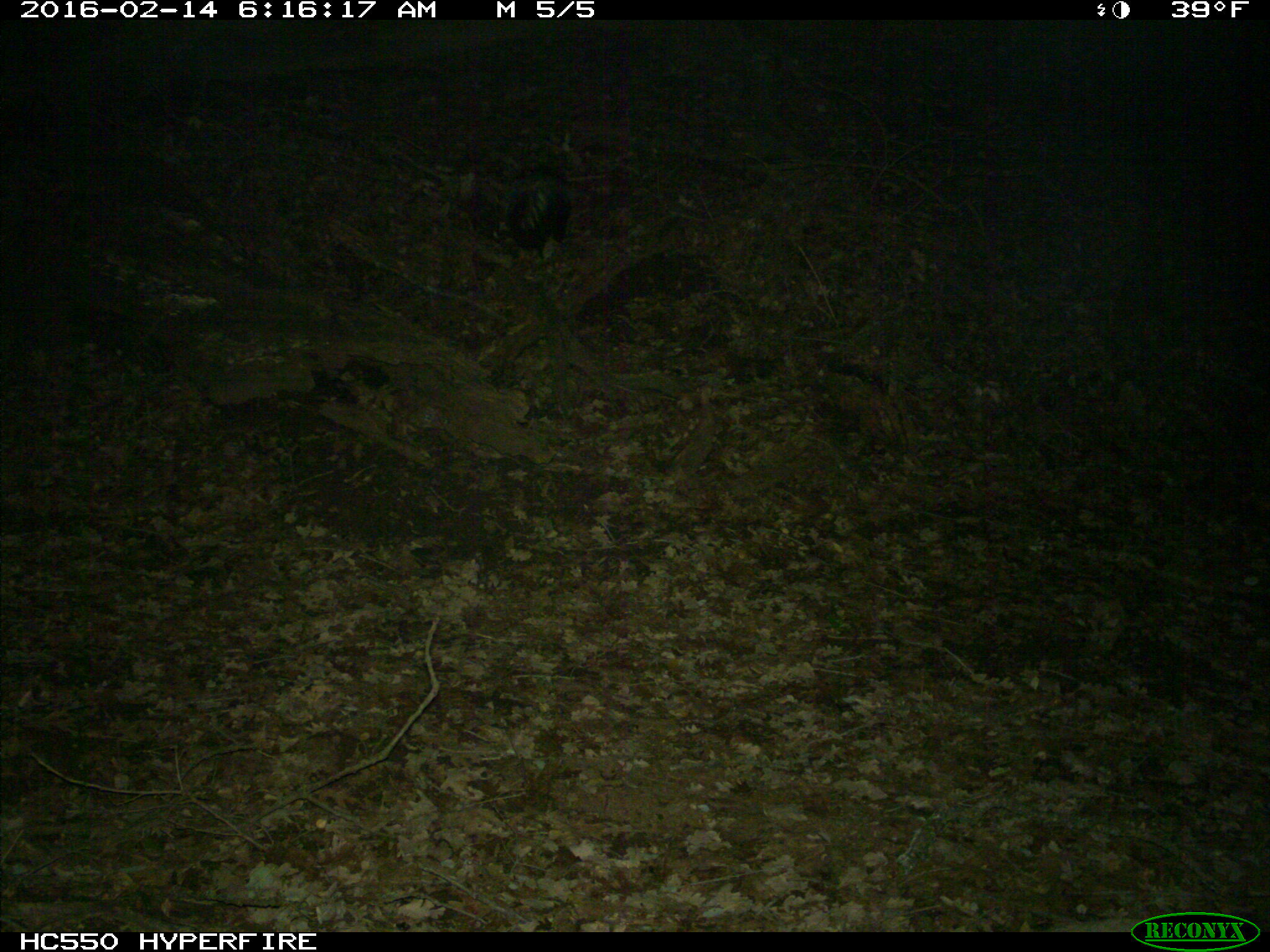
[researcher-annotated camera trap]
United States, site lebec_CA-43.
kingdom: Animalia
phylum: Chordata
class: Mammalia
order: Carnivora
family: Mephitidae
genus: Mephitis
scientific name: Mephitis mephitis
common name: striped skunk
Mephitis mephitis (striped skunk).